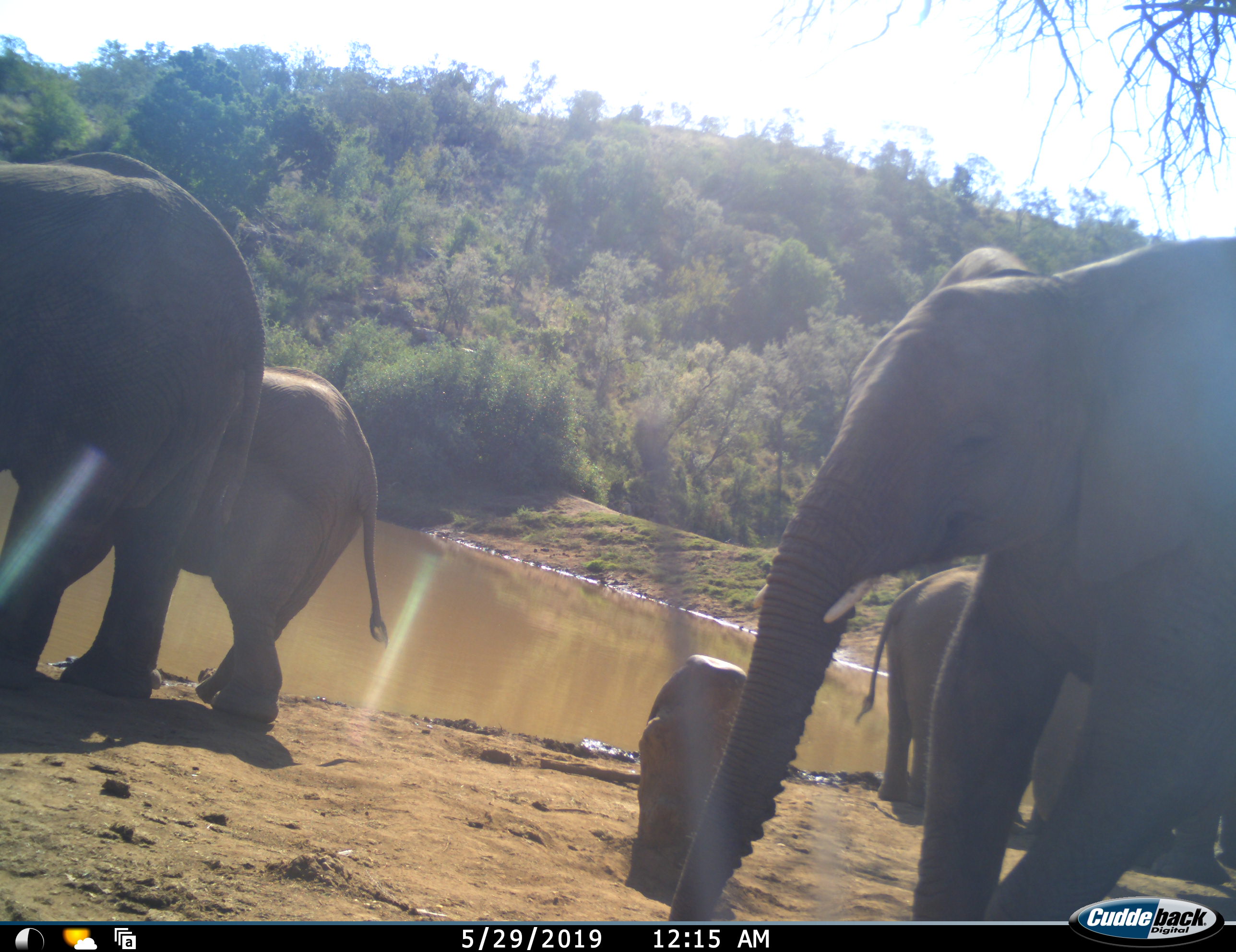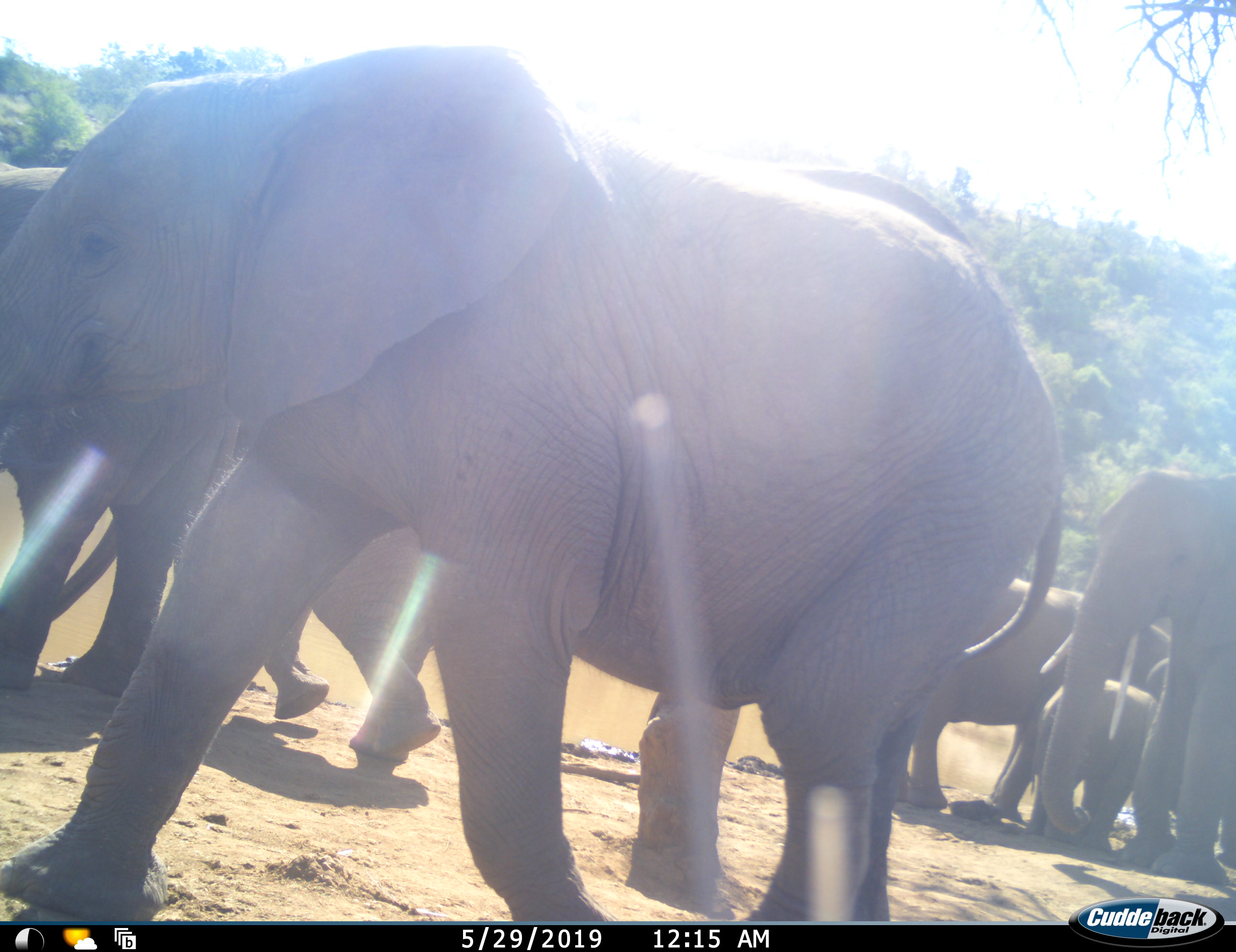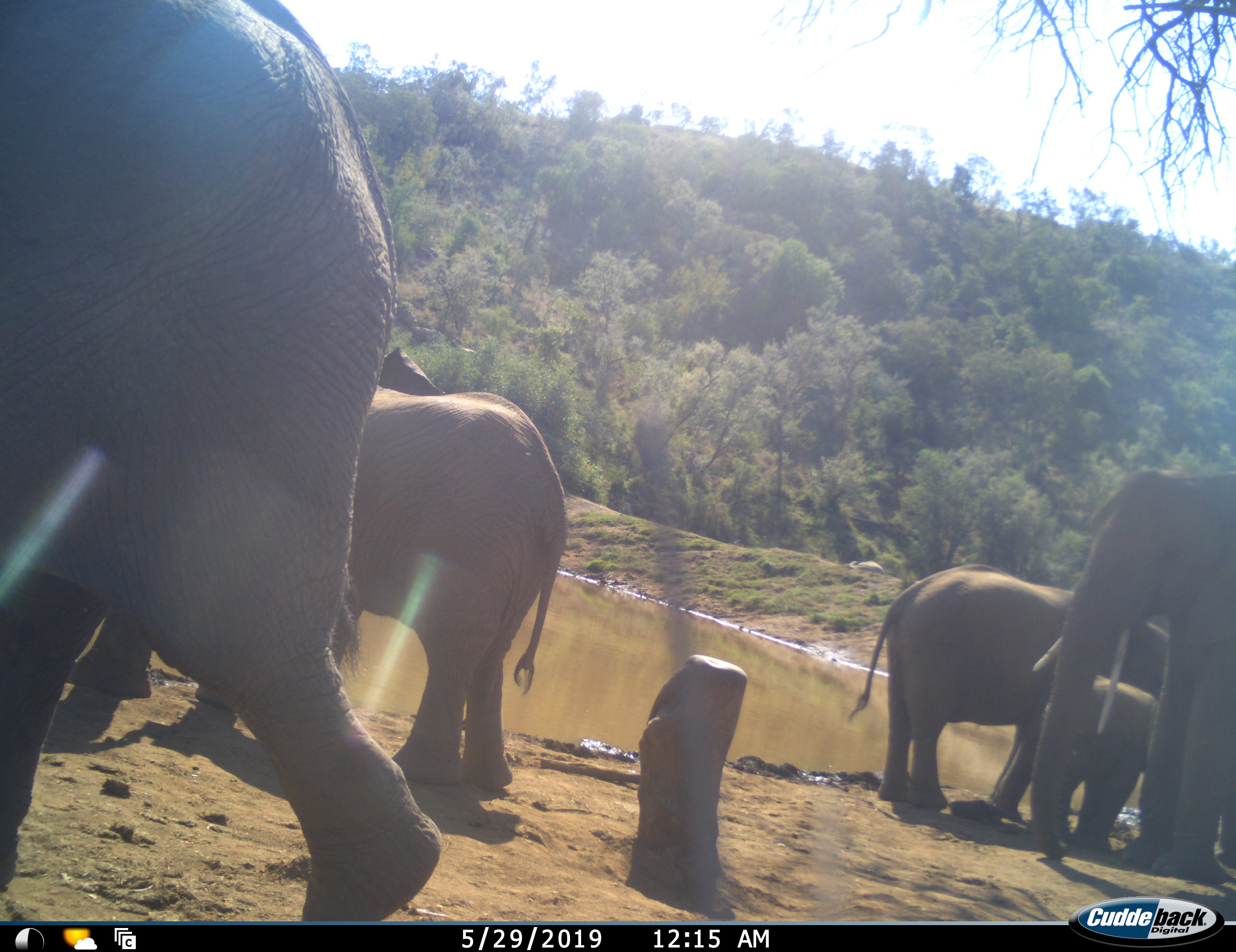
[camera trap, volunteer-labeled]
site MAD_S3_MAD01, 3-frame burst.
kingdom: Animalia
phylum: Chordata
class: Mammalia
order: Proboscidea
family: Elephantidae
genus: Loxodonta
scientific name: Loxodonta africana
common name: african bush elephant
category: elephant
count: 6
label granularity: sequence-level